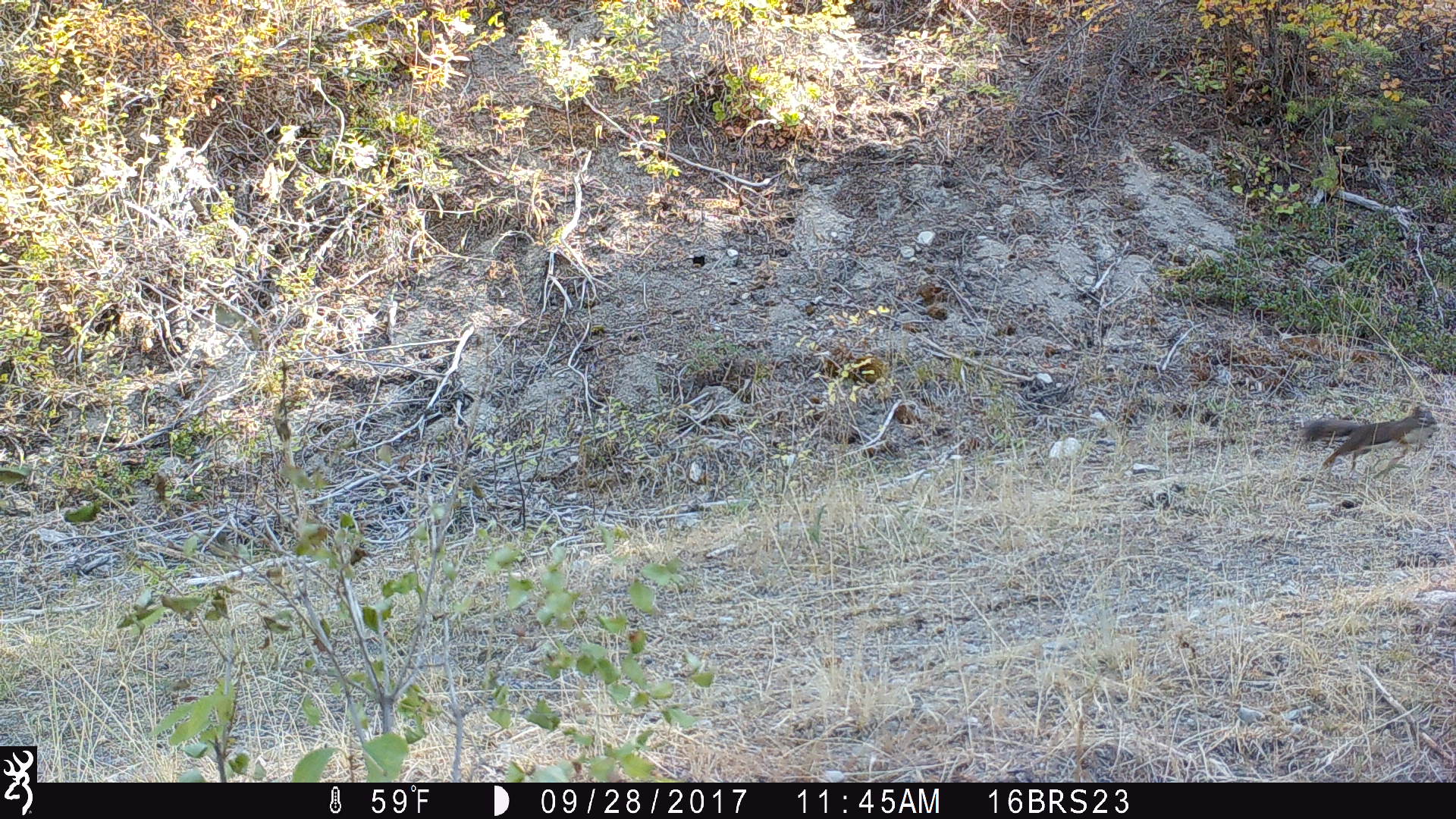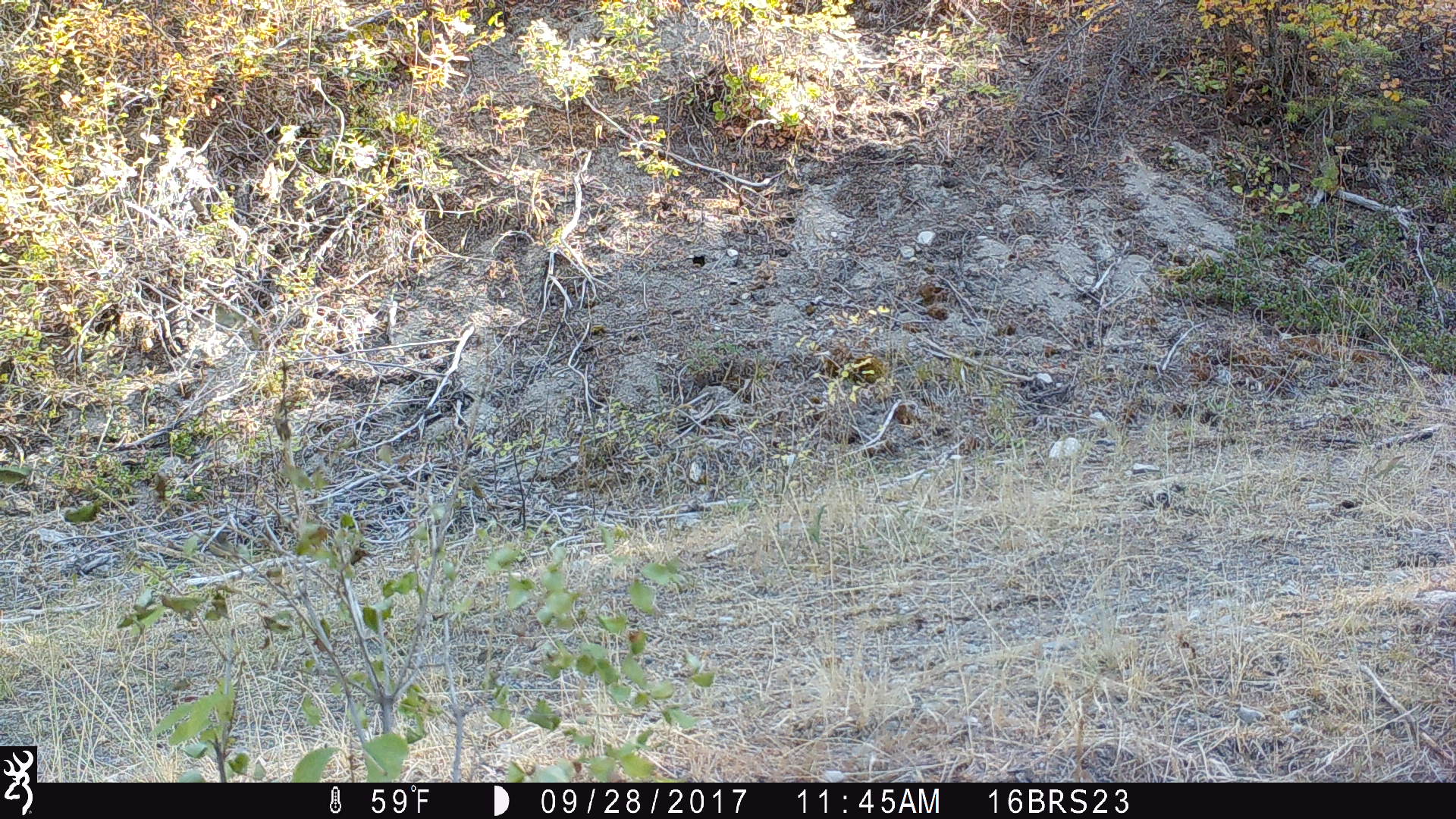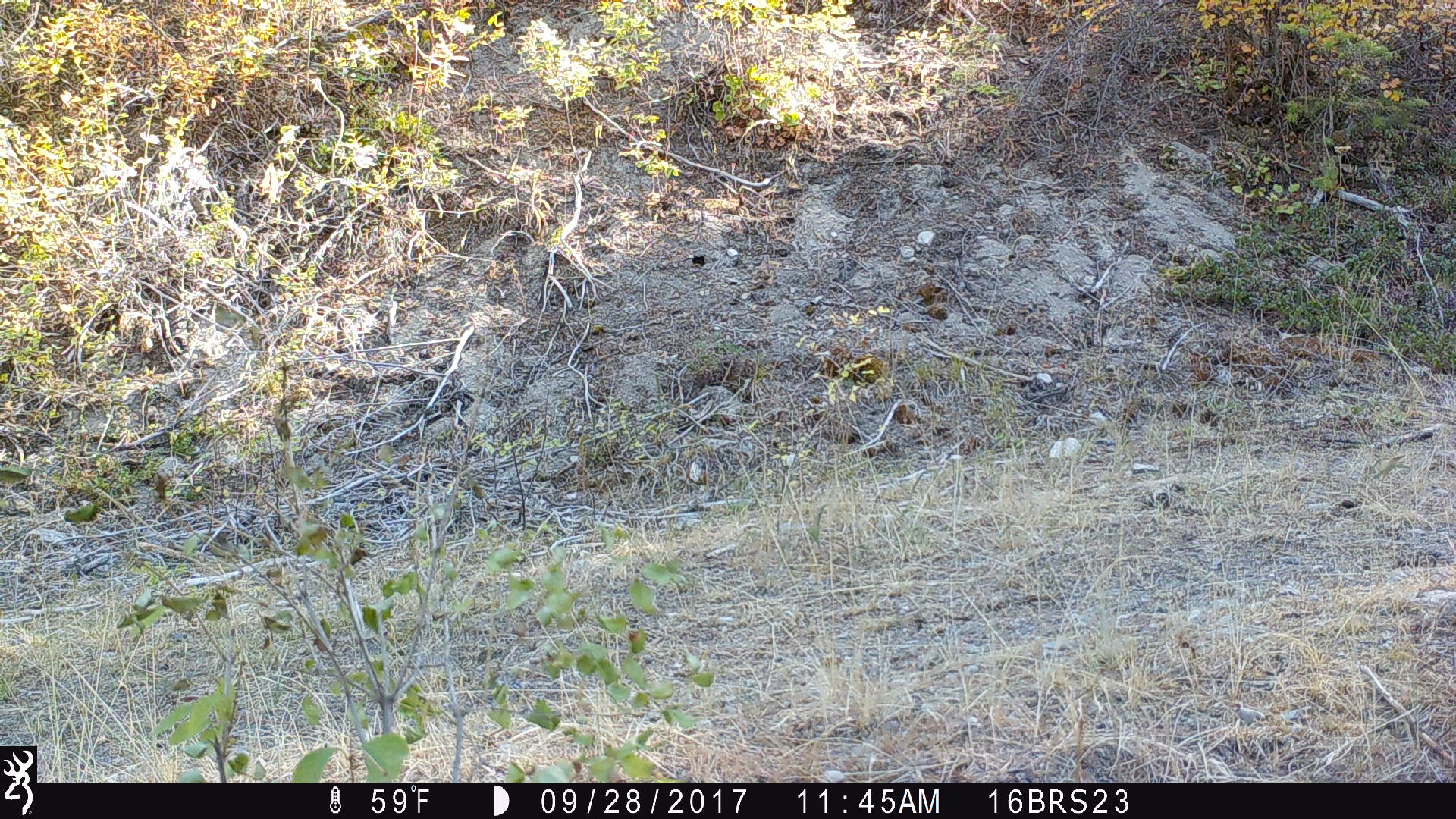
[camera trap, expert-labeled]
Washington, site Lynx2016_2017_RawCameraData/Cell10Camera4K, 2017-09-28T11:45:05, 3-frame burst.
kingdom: Animalia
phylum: Chordata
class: Mammalia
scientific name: Mammalia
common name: small mammal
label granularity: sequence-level